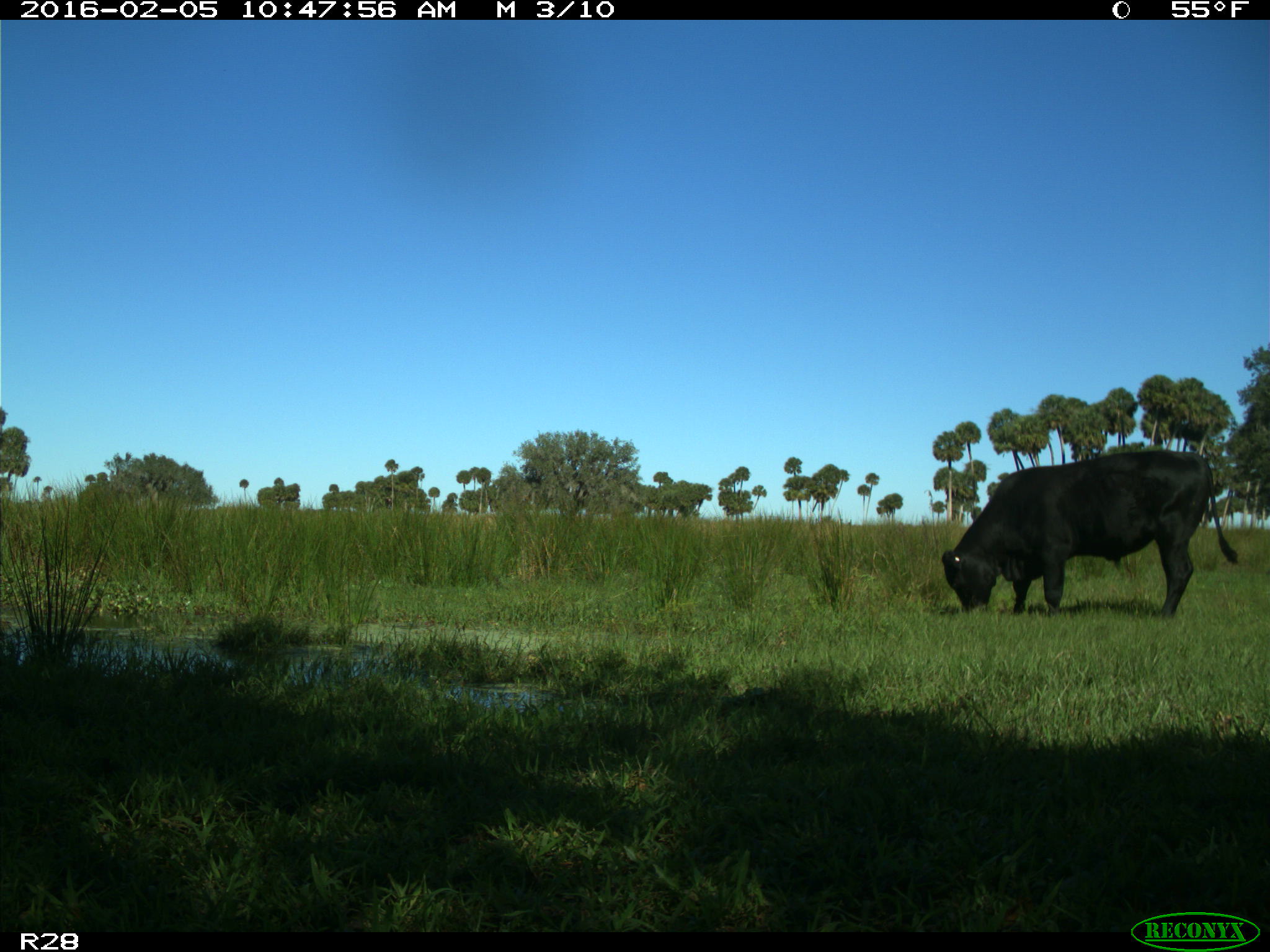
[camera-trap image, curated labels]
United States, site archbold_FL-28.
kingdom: Animalia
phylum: Chordata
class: Mammalia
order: Artiodactyla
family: Bovidae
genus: Bos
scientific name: Bos taurus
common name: domestic cow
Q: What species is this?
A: Bos taurus (domestic cow).